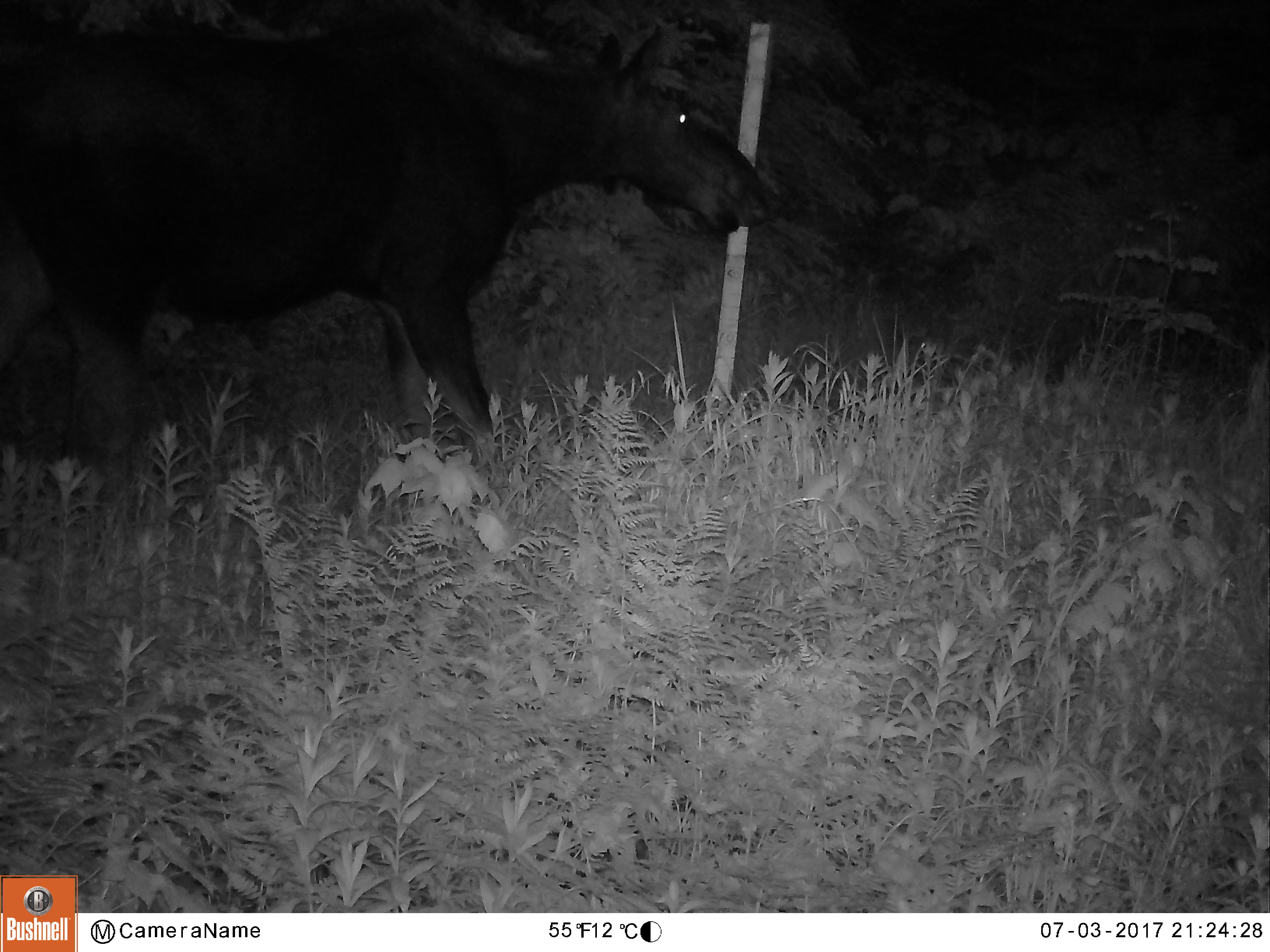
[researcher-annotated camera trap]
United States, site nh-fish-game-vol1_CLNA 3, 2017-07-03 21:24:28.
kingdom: Animalia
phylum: Chordata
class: Mammalia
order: Artiodactyla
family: Cervidae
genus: Alces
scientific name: Alces alces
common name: moose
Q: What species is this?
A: Moose (Alces alces).